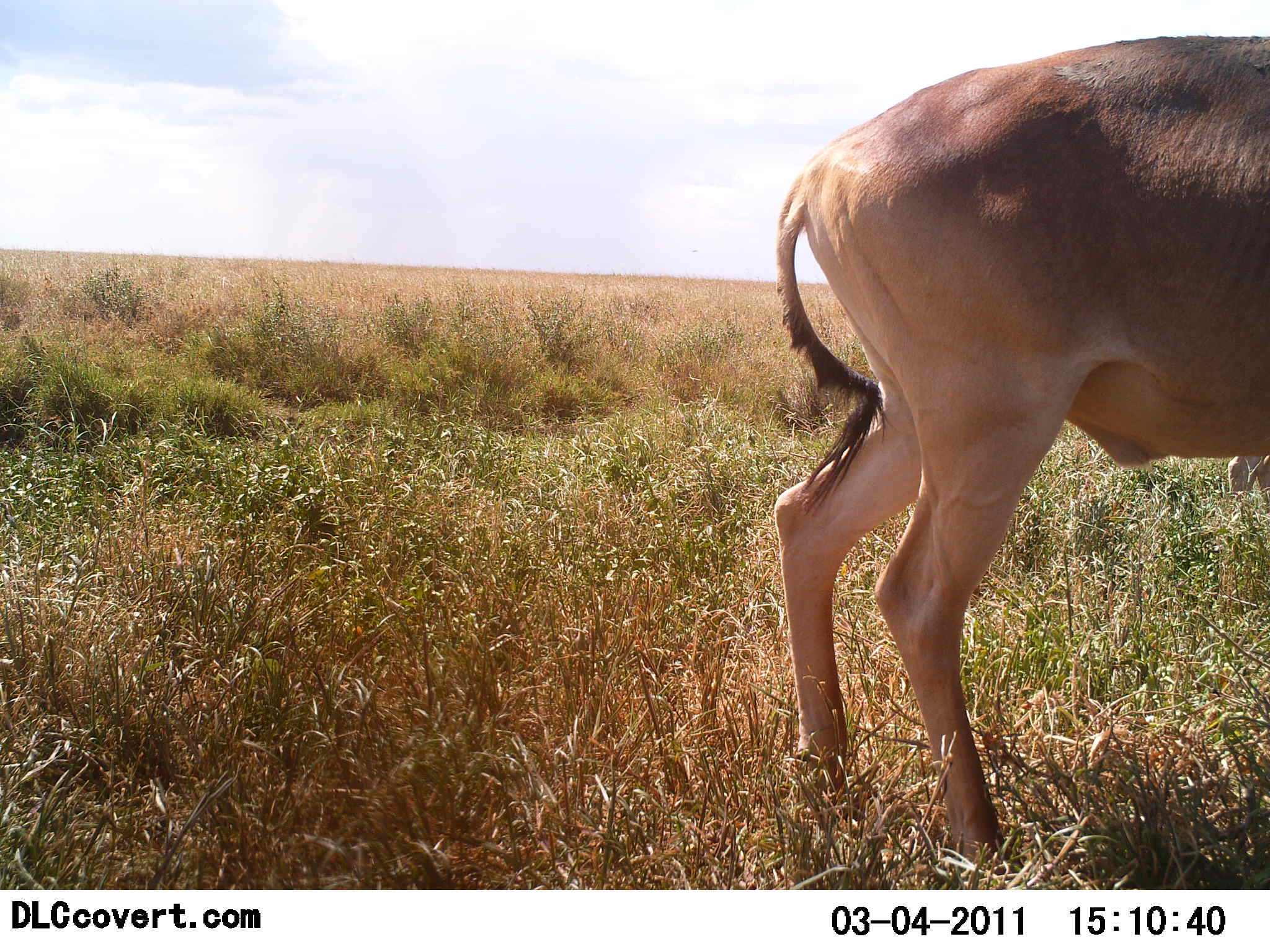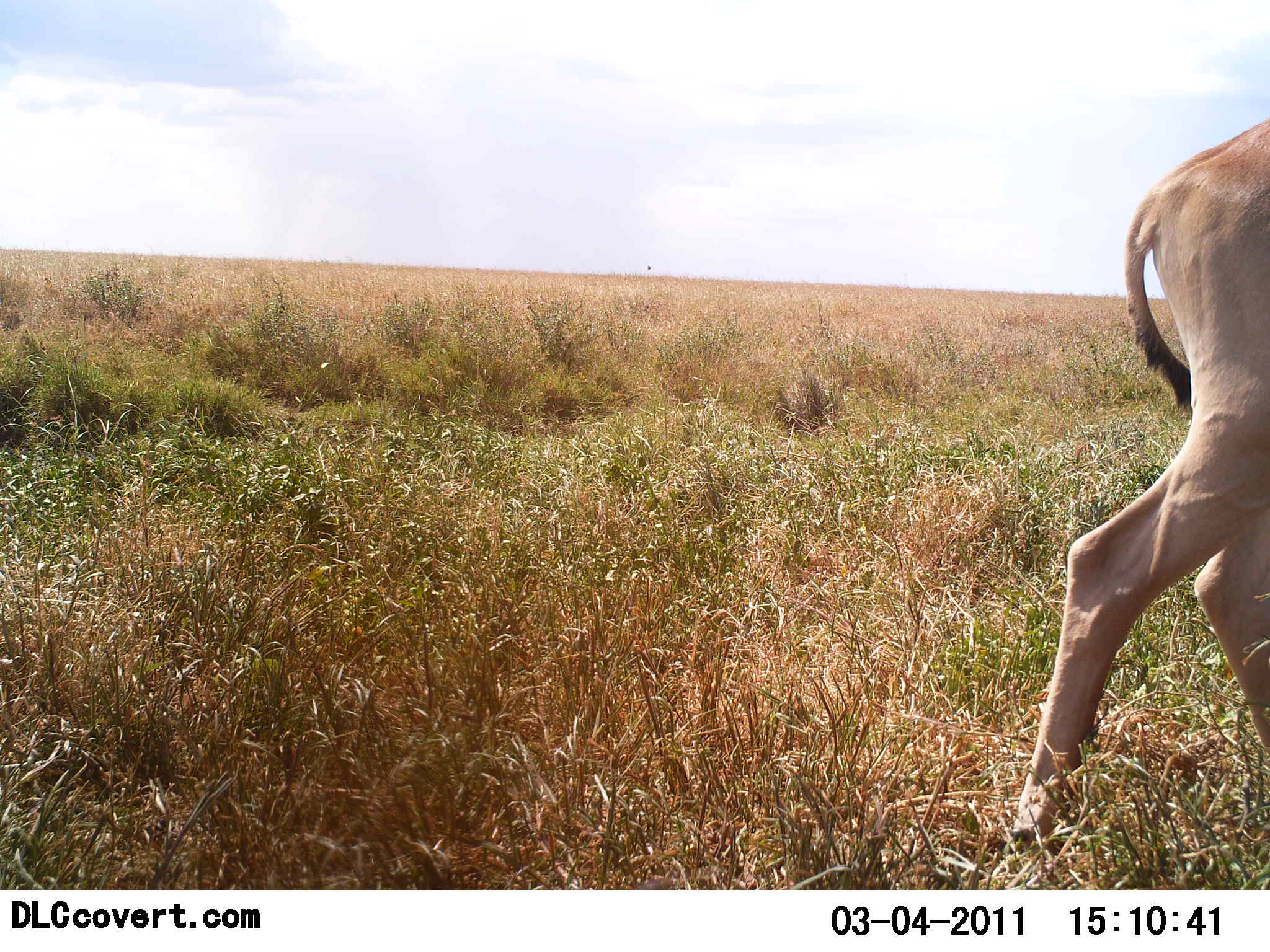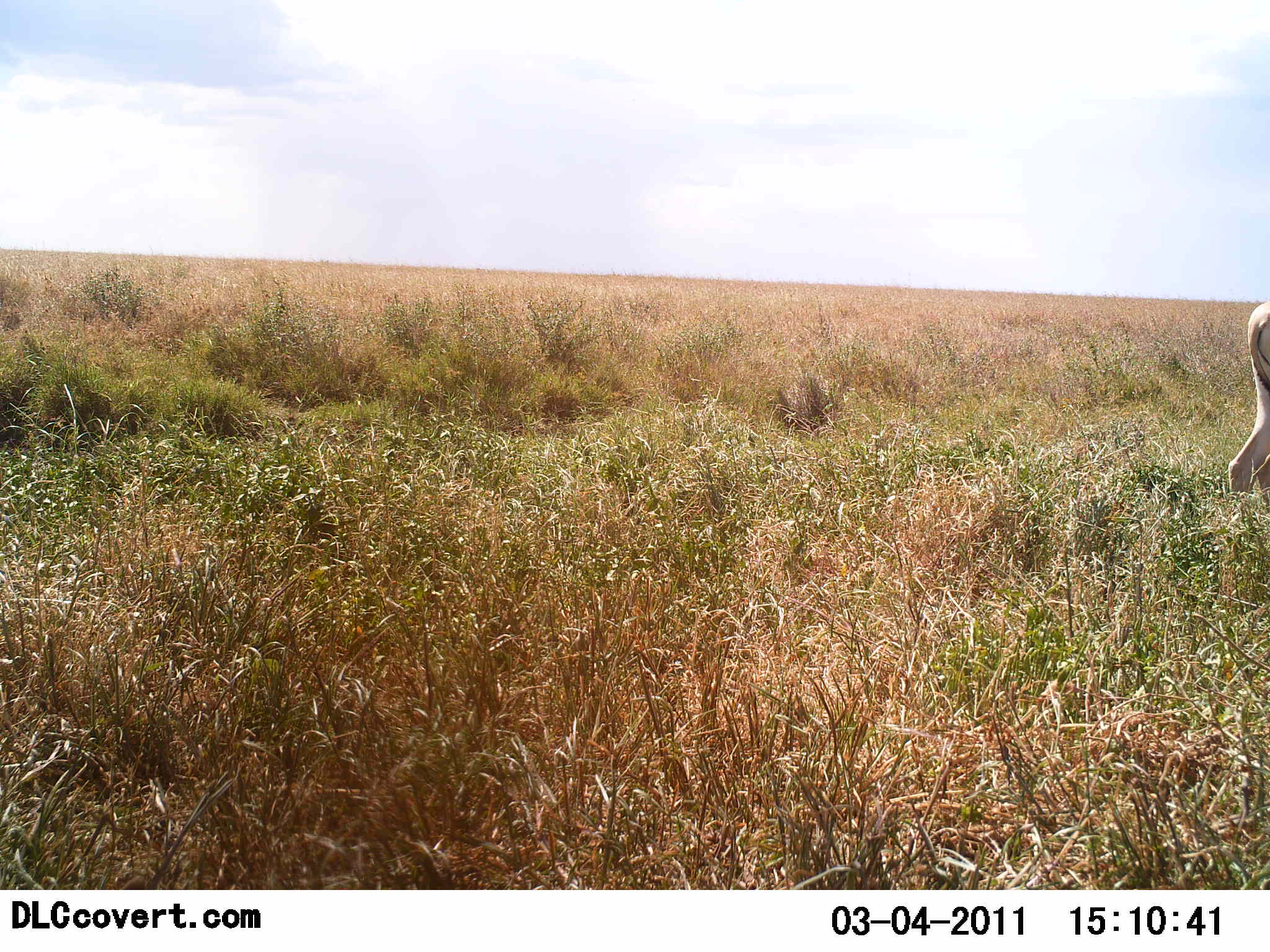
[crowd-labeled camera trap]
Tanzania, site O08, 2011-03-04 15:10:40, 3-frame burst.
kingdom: Animalia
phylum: Chordata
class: Mammalia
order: Artiodactyla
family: Bovidae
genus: Alcelaphus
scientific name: Alcelaphus buselaphus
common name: hartebeest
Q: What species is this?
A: Hartebeest (Alcelaphus buselaphus).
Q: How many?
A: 1.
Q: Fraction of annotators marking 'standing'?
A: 50%.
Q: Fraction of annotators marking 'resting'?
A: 10%.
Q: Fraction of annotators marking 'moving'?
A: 70%.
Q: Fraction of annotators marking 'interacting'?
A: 0%.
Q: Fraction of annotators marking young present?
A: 10%.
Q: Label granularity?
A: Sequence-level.